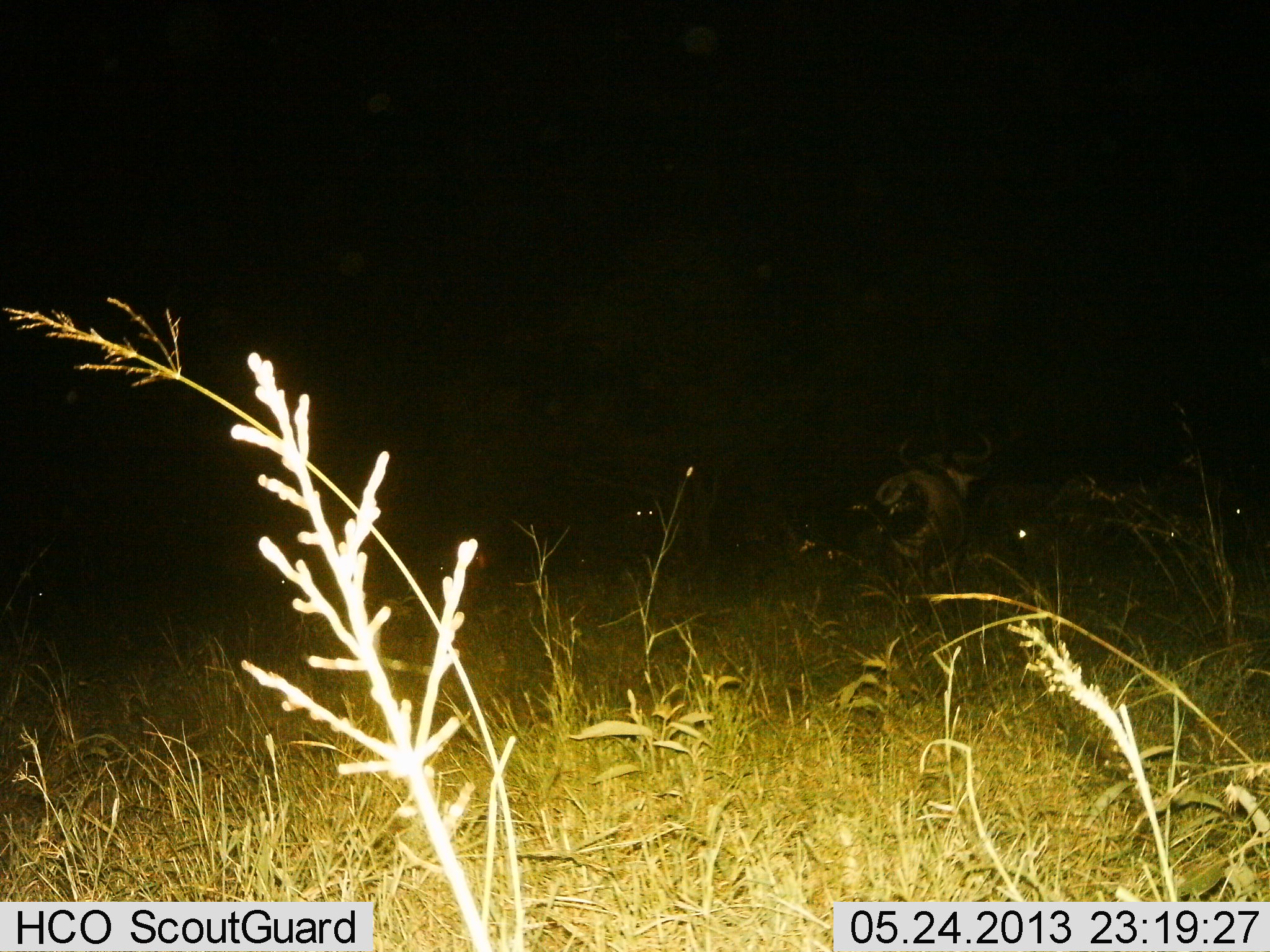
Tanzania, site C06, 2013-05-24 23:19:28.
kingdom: Animalia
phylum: Chordata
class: Mammalia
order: Artiodactyla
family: Bovidae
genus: Connochaetes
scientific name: Connochaetes taurinus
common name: blue wildebeest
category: wildebeest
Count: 2.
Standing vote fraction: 68%.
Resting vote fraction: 16%.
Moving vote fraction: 21%.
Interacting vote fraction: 0%.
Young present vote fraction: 0%.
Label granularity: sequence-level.